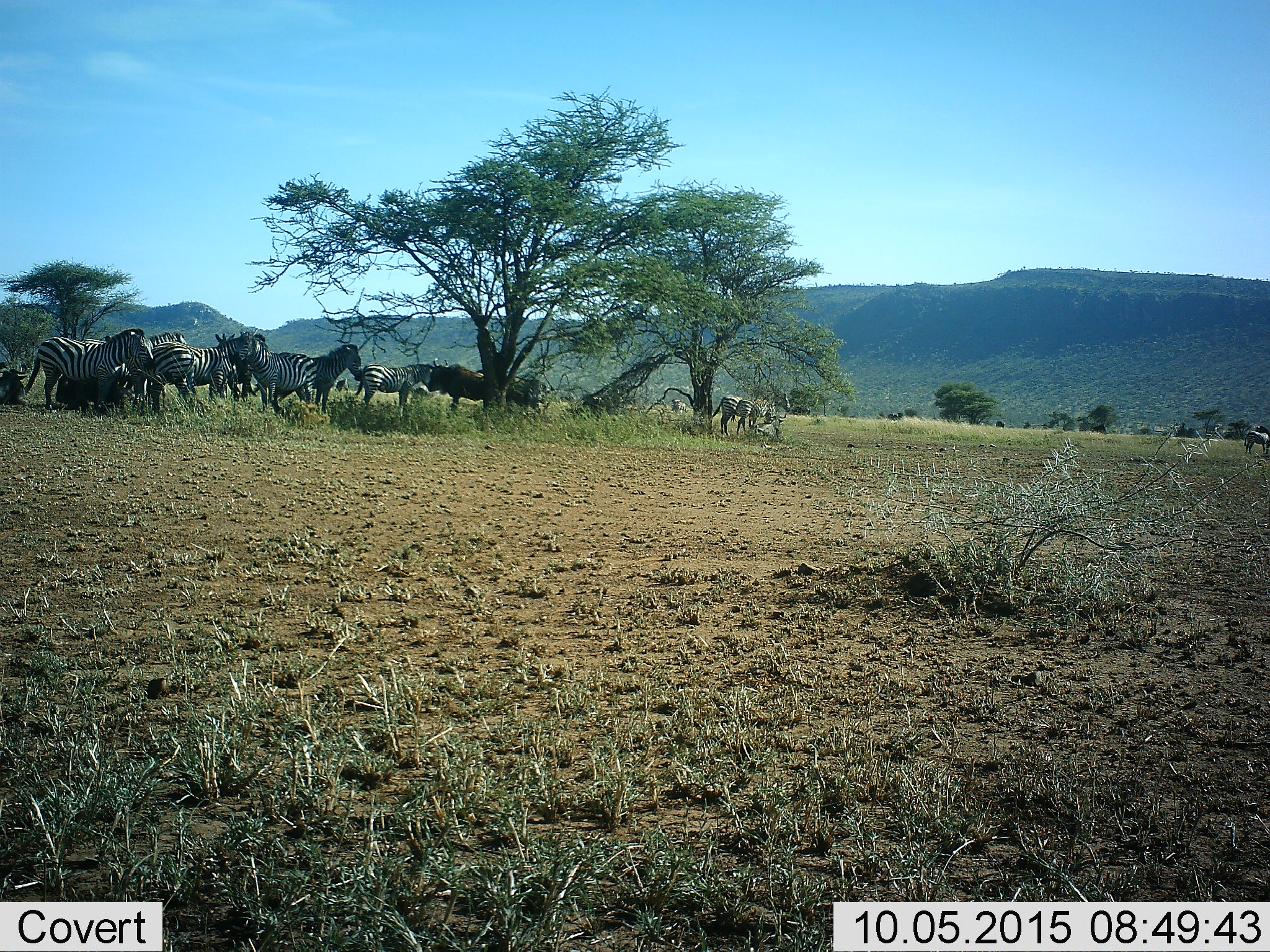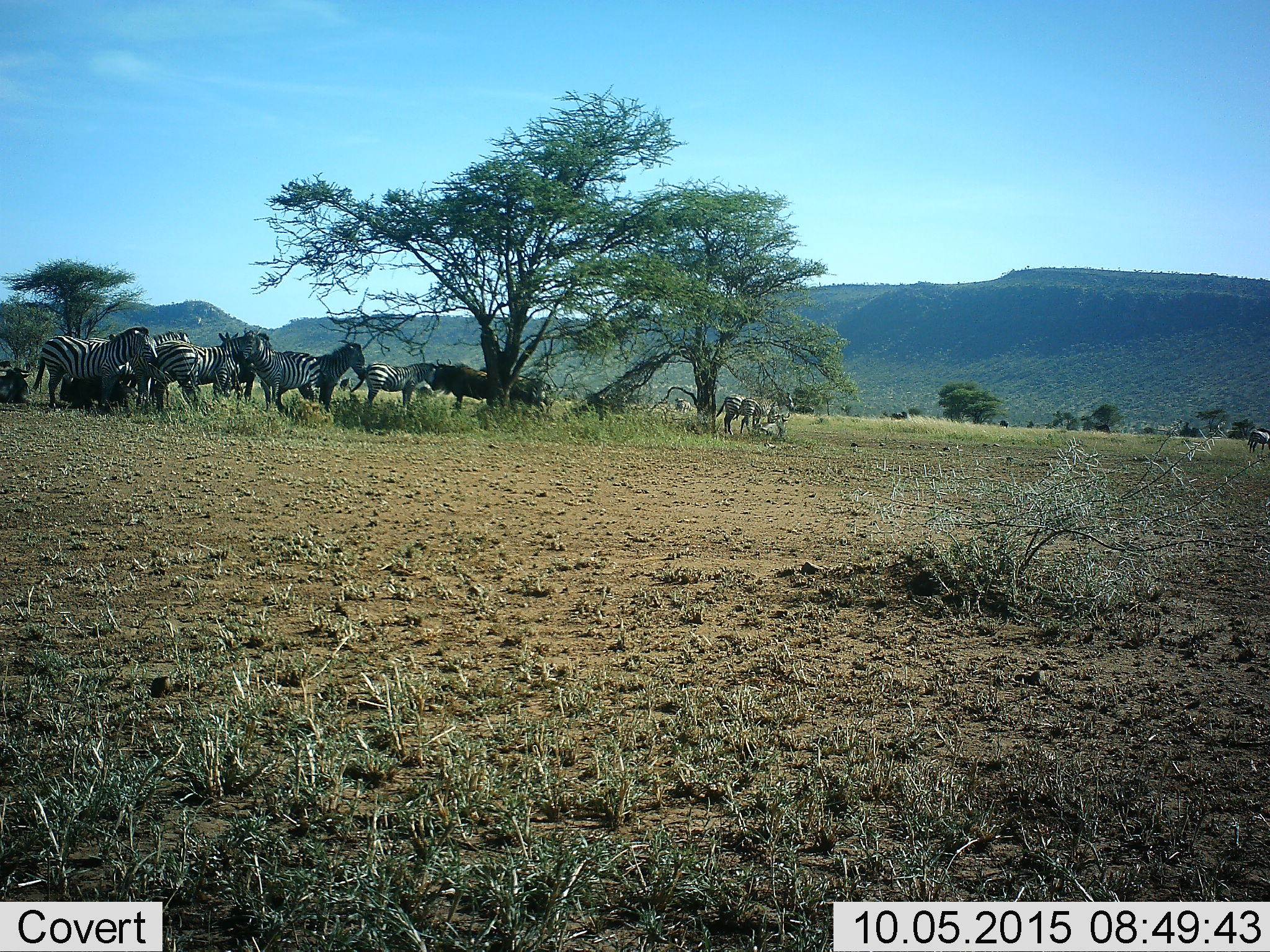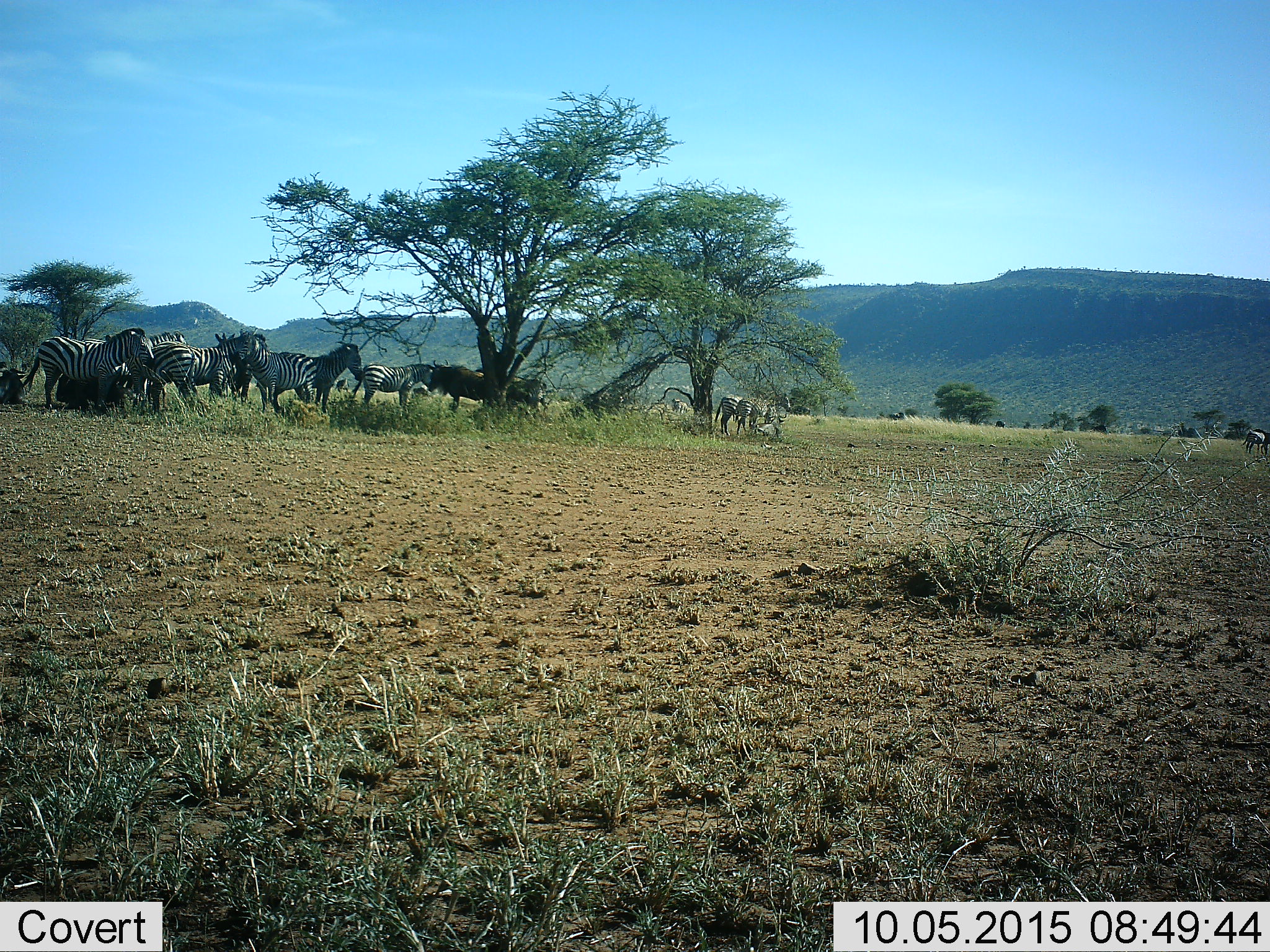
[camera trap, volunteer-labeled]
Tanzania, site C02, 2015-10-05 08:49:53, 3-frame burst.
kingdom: Animalia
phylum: Chordata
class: Mammalia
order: Artiodactyla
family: Bovidae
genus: Connochaetes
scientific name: Connochaetes taurinus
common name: blue wildebeest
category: wildebeest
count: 4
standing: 67%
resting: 73%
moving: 7%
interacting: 13%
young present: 0%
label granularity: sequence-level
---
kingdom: Animalia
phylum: Chordata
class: Mammalia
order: Perissodactyla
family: Equidae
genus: Equus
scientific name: Equus quagga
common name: plains zebra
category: zebra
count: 11-50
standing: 80%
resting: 25%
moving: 10%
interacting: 15%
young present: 5%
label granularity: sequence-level